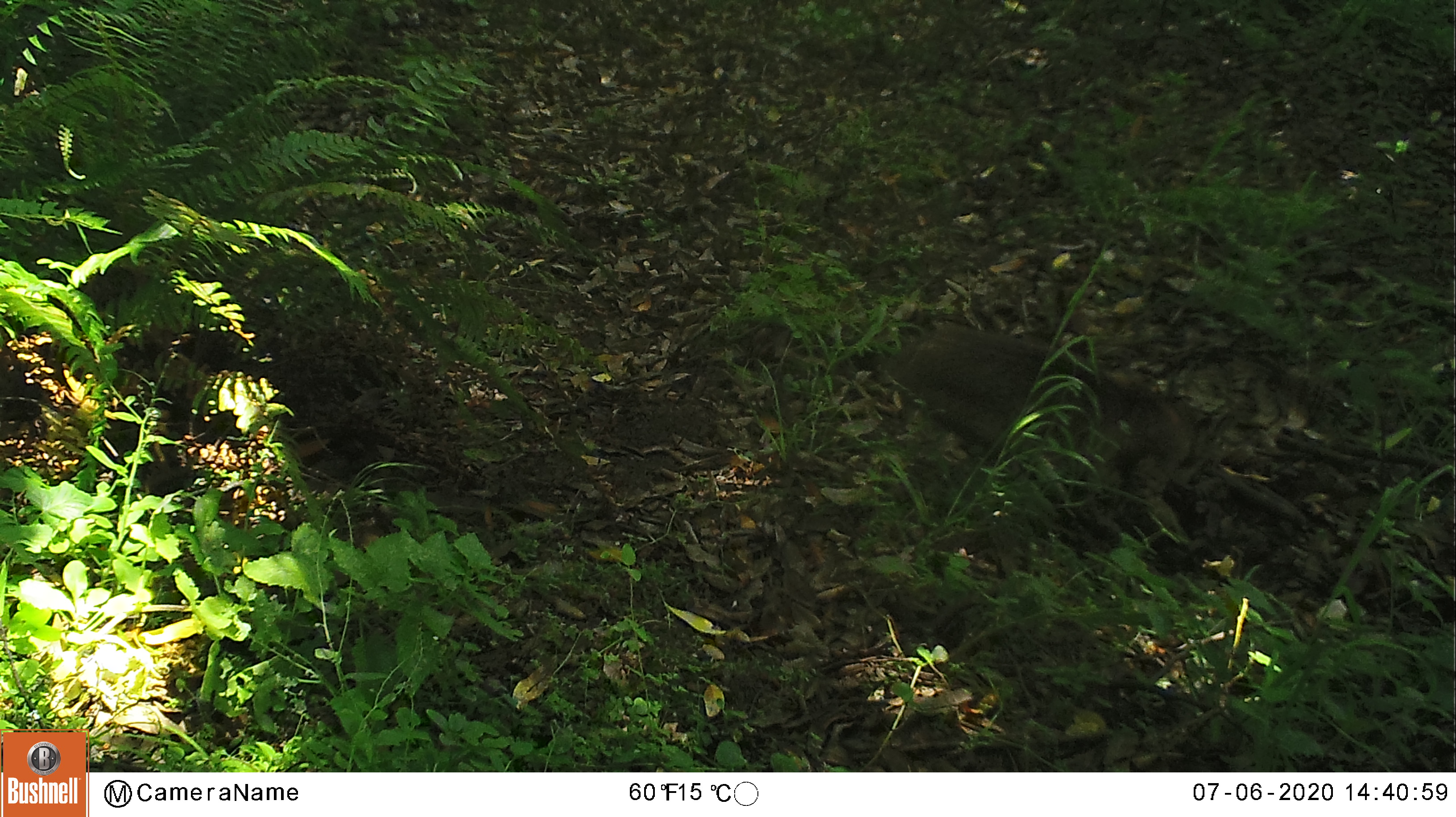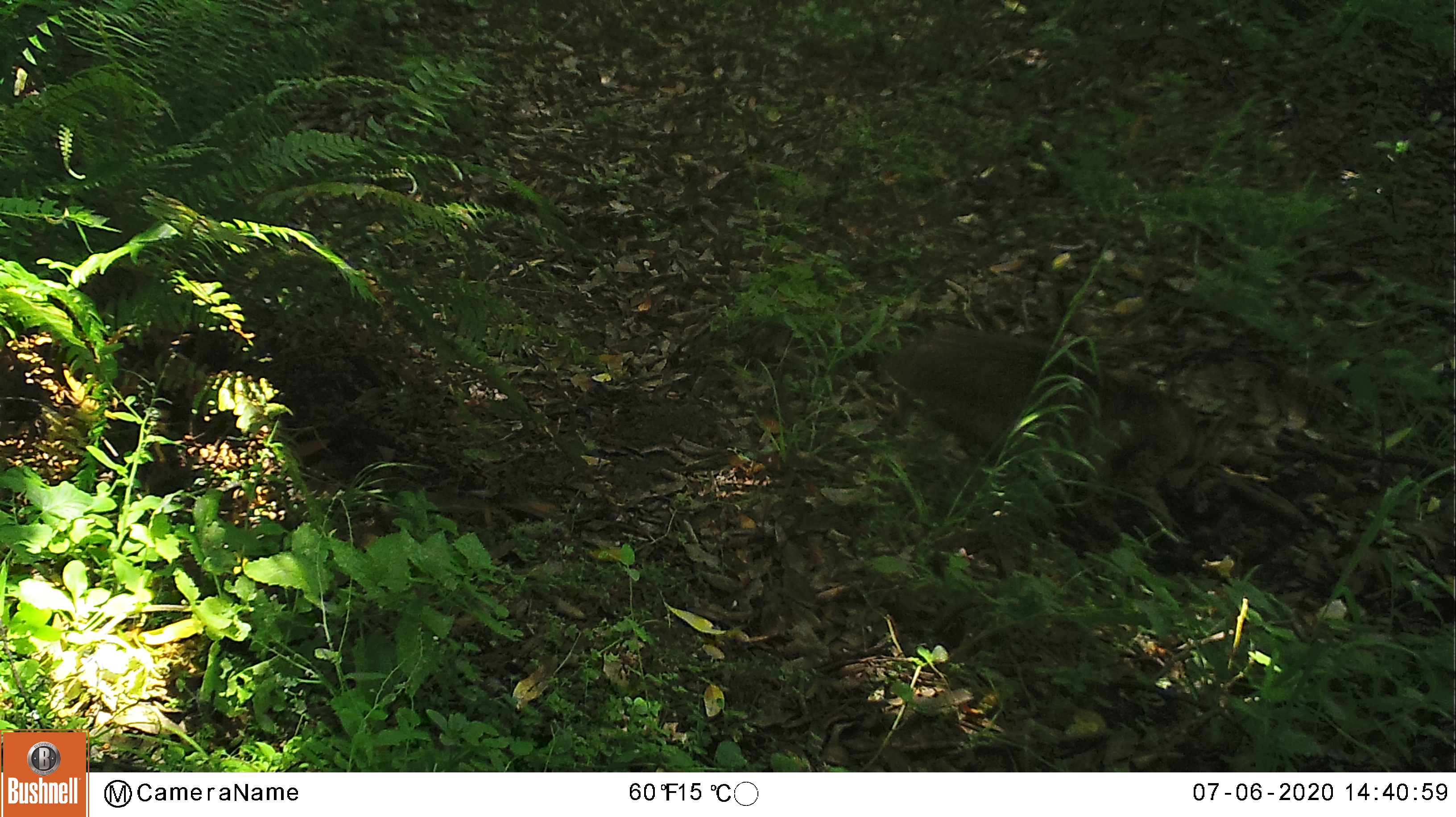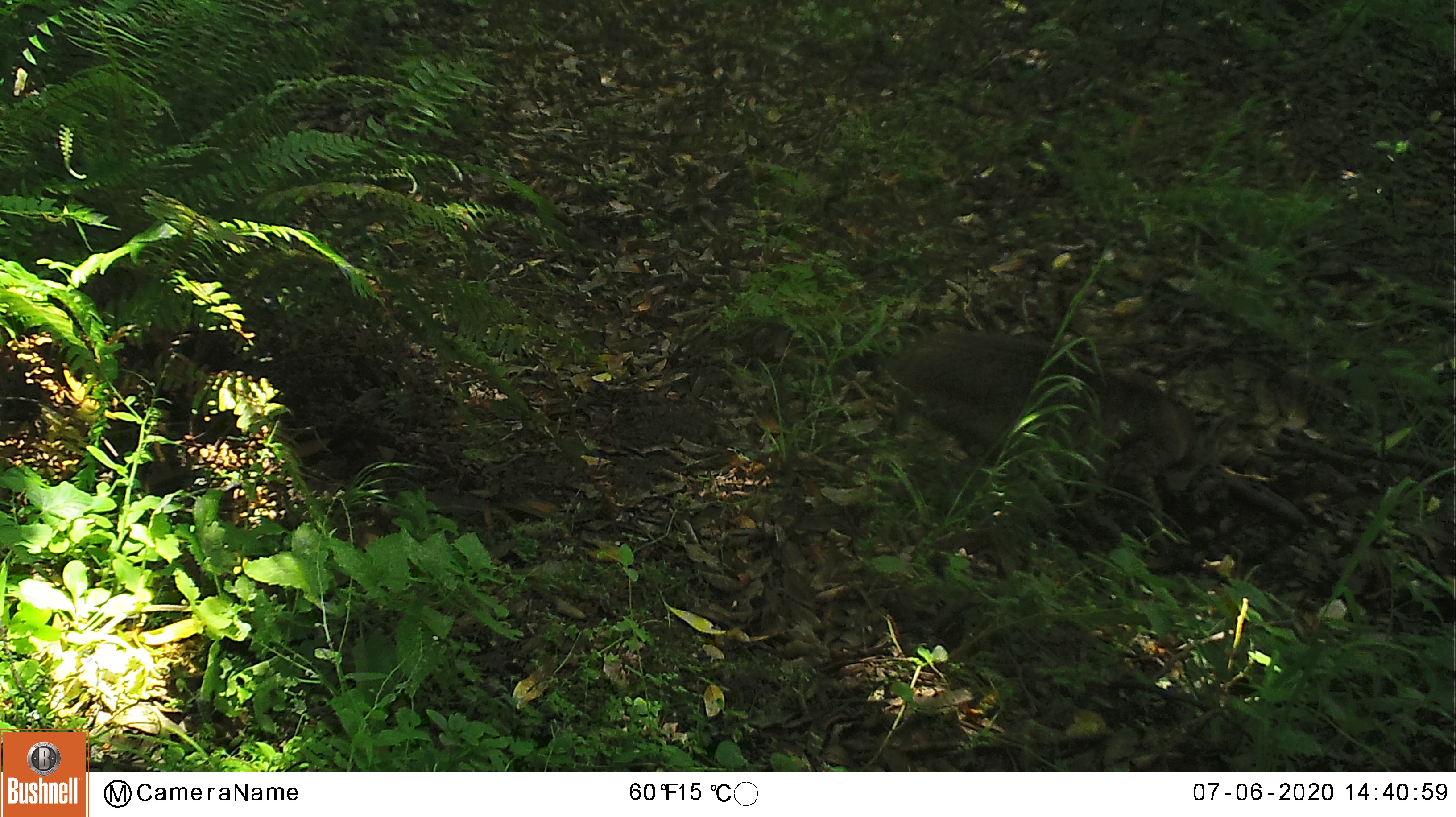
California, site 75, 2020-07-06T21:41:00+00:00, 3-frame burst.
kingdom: Animalia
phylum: Chordata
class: Mammalia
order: Carnivora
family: Felidae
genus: Lynx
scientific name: Lynx rufus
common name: bobcat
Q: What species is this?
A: Bobcat (Lynx rufus).